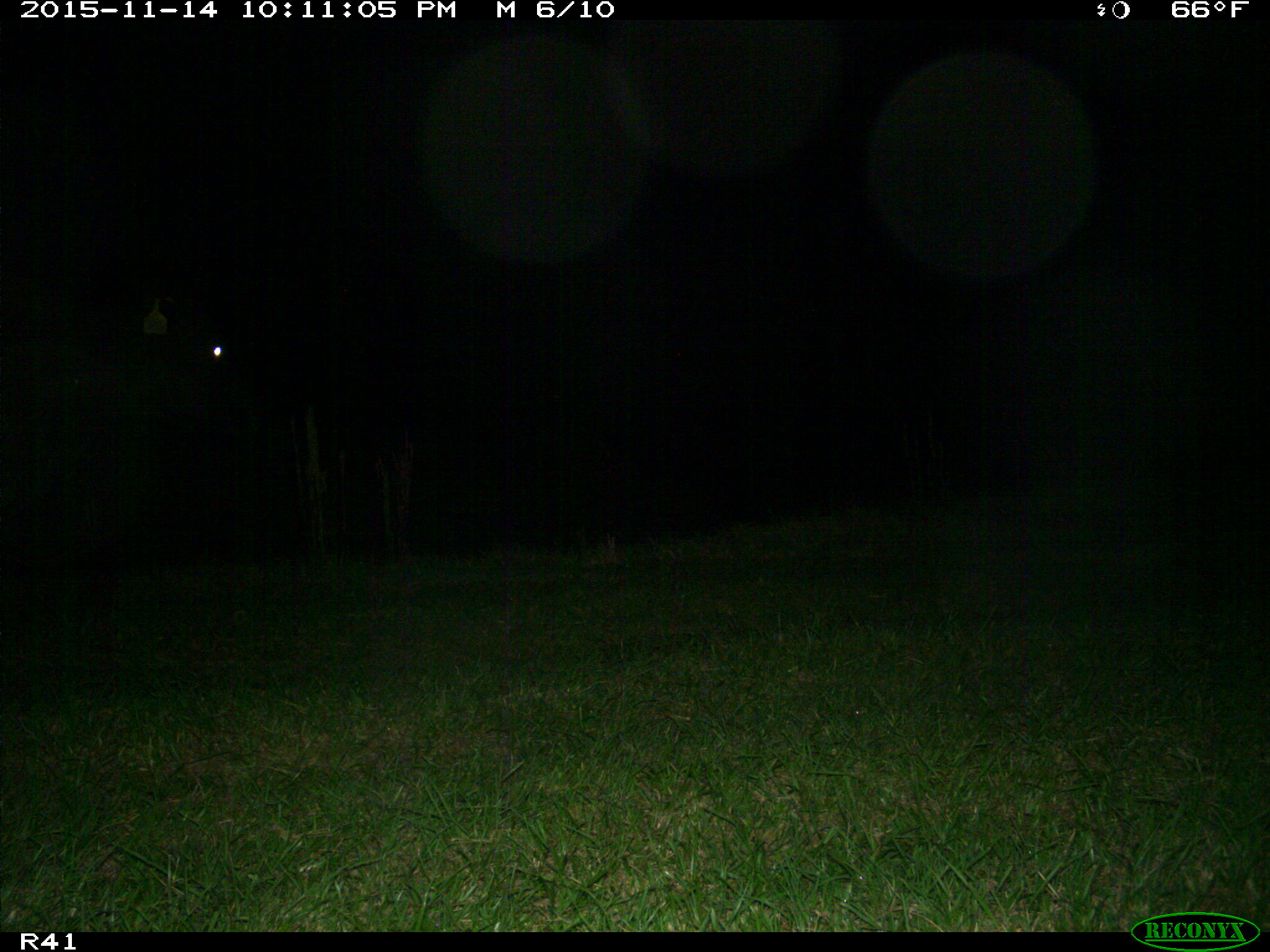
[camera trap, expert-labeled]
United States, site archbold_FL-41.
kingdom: Animalia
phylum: Chordata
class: Mammalia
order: Artiodactyla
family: Bovidae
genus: Bos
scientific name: Bos taurus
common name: domestic cow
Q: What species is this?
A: Bos taurus (domestic cow).